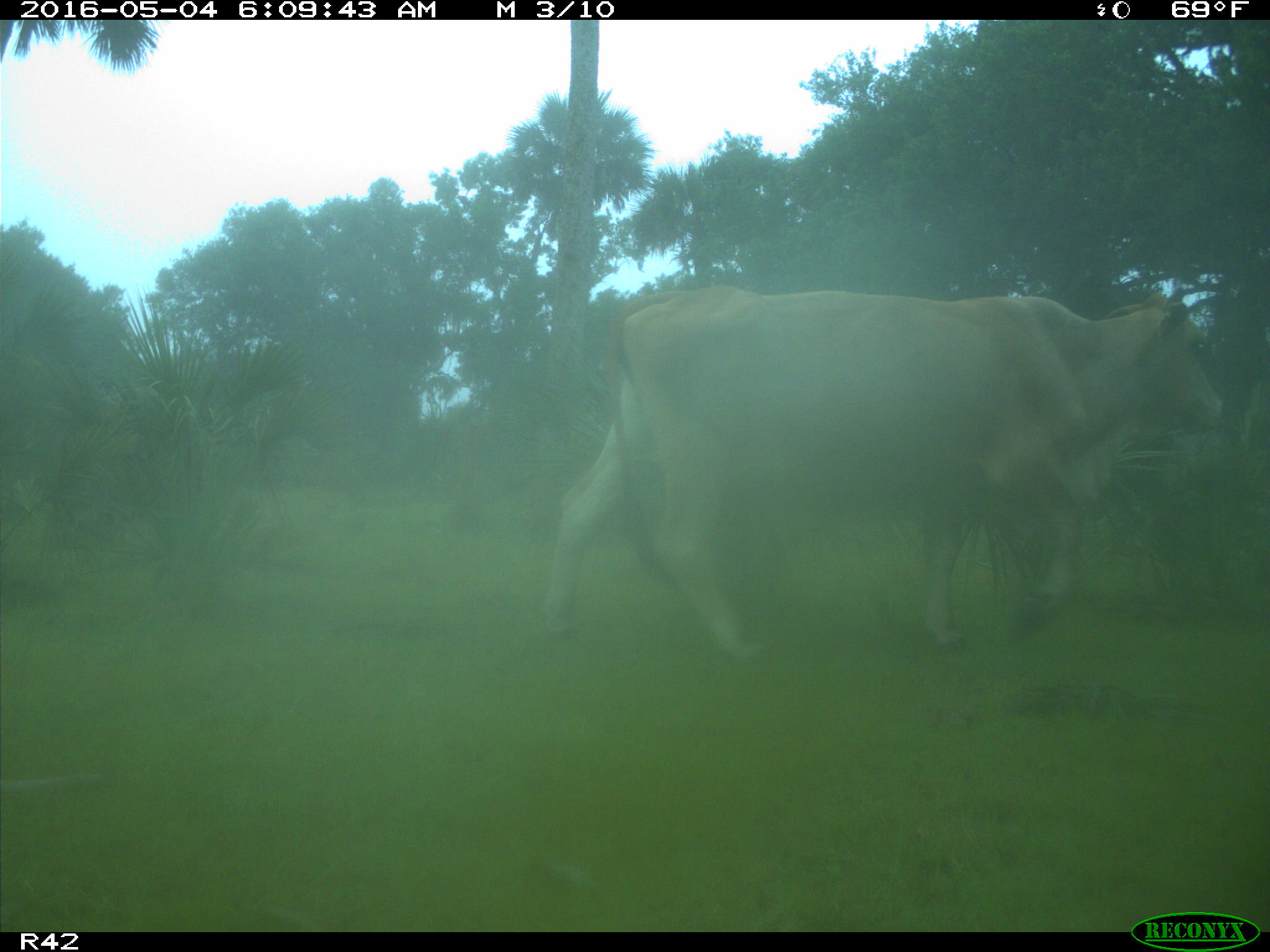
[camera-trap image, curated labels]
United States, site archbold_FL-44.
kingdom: Animalia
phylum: Chordata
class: Mammalia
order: Artiodactyla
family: Bovidae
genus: Bos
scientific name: Bos taurus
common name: domestic cow